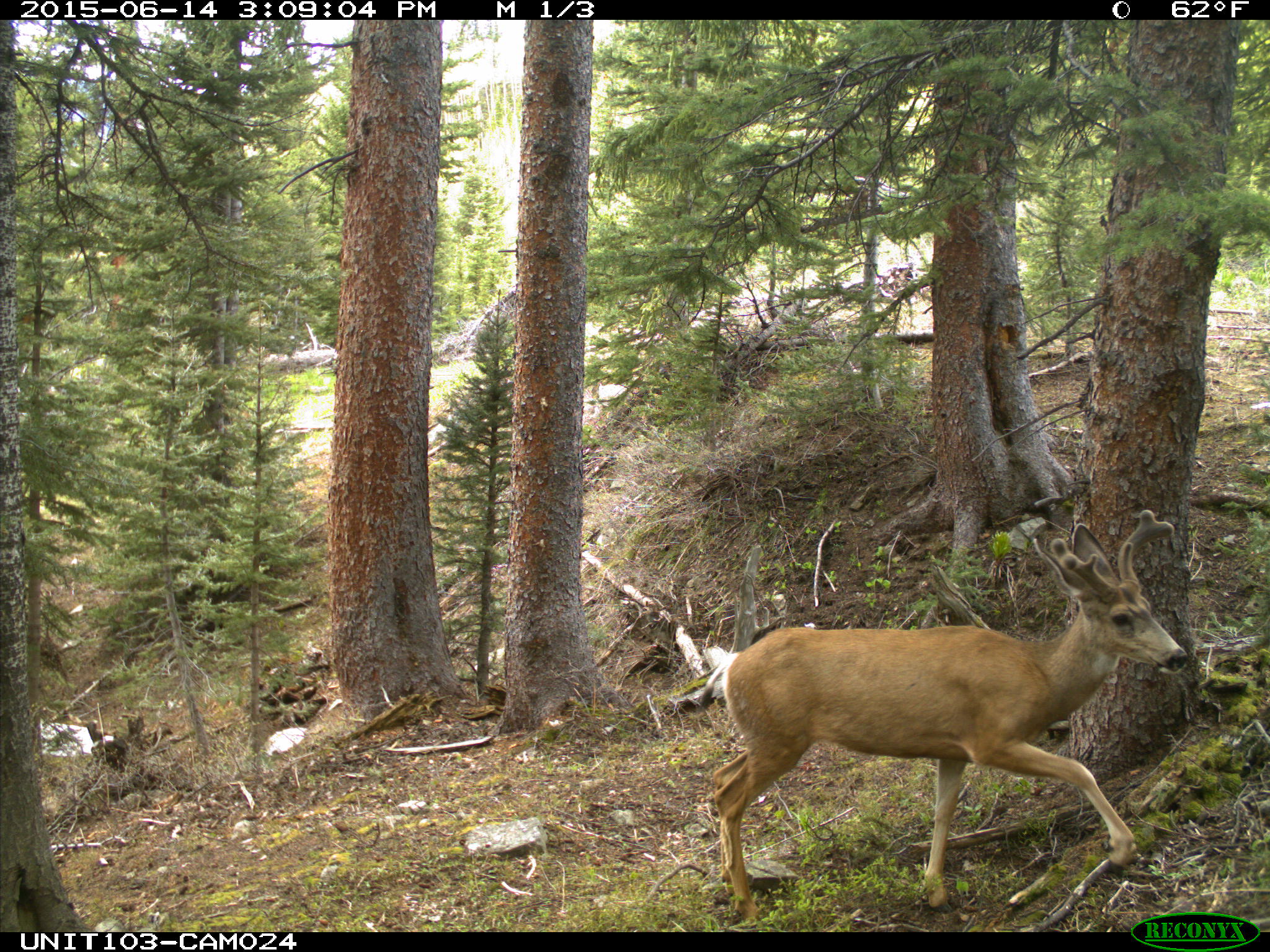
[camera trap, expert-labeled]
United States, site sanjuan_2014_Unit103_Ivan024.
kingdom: Animalia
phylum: Chordata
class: Mammalia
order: Artiodactyla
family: Cervidae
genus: Odocoileus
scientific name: Odocoileus hemionus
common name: mule deer